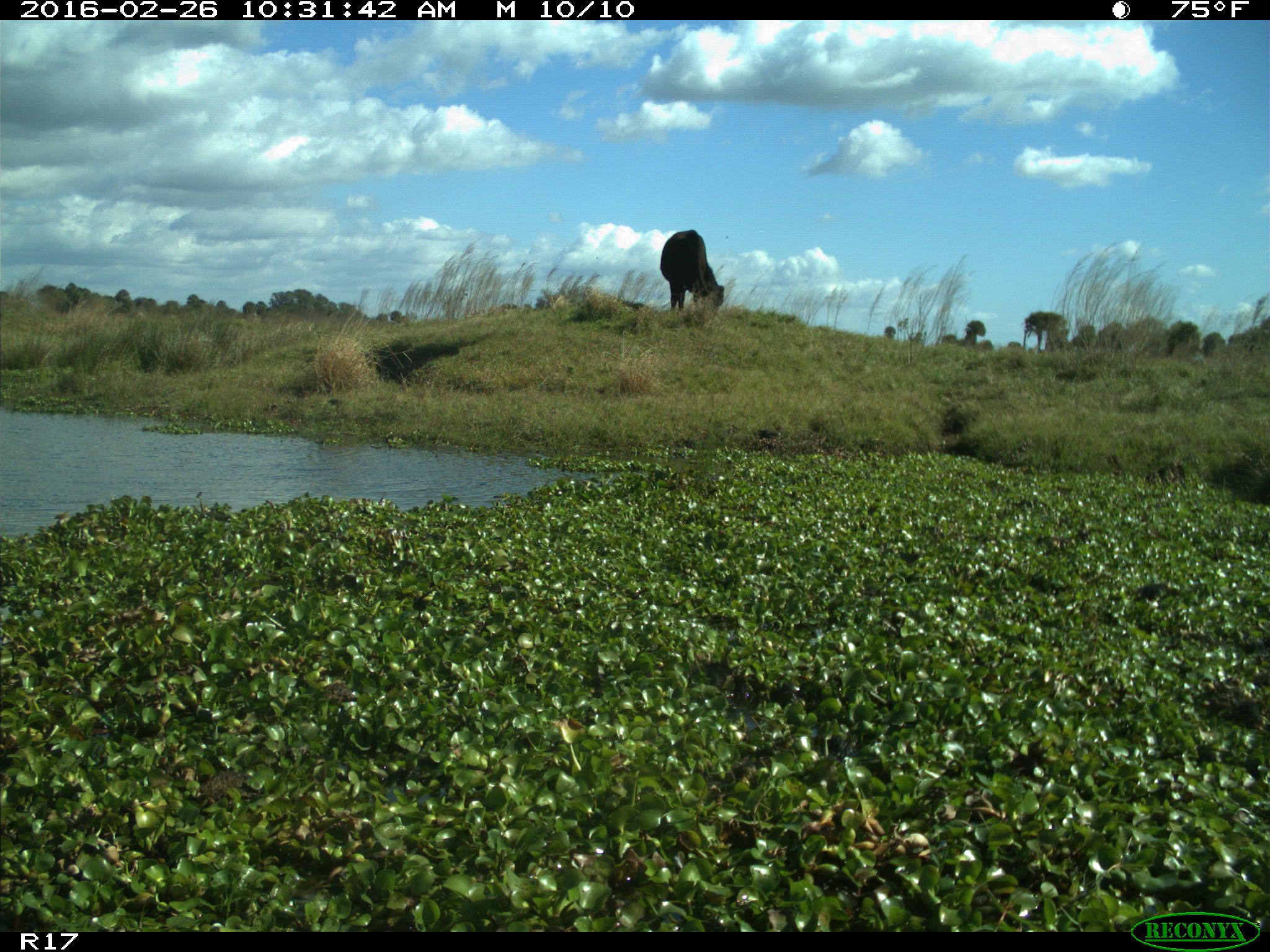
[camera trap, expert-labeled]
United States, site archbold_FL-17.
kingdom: Animalia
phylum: Chordata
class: Mammalia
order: Artiodactyla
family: Bovidae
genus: Bos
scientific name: Bos taurus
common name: domestic cow